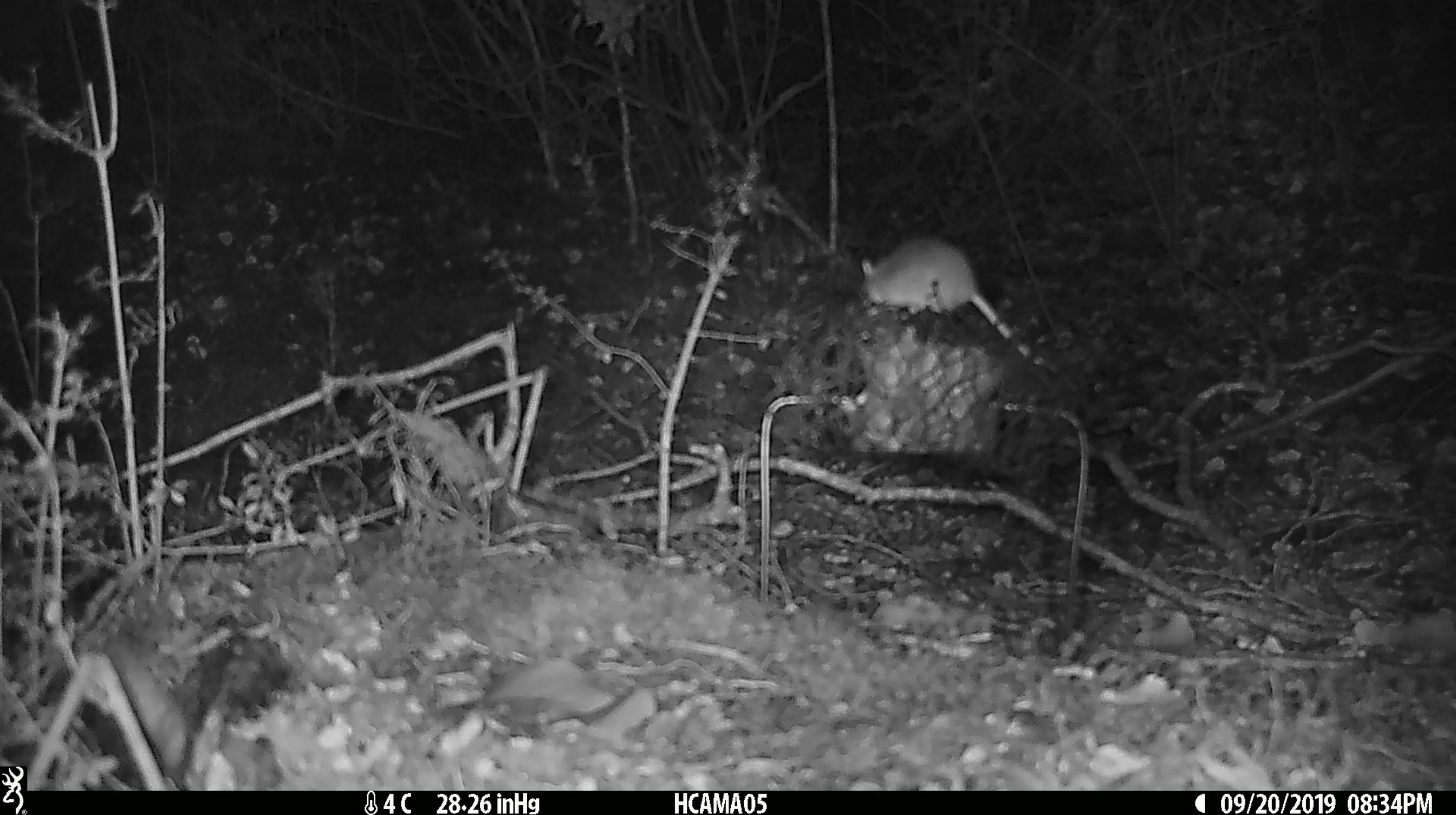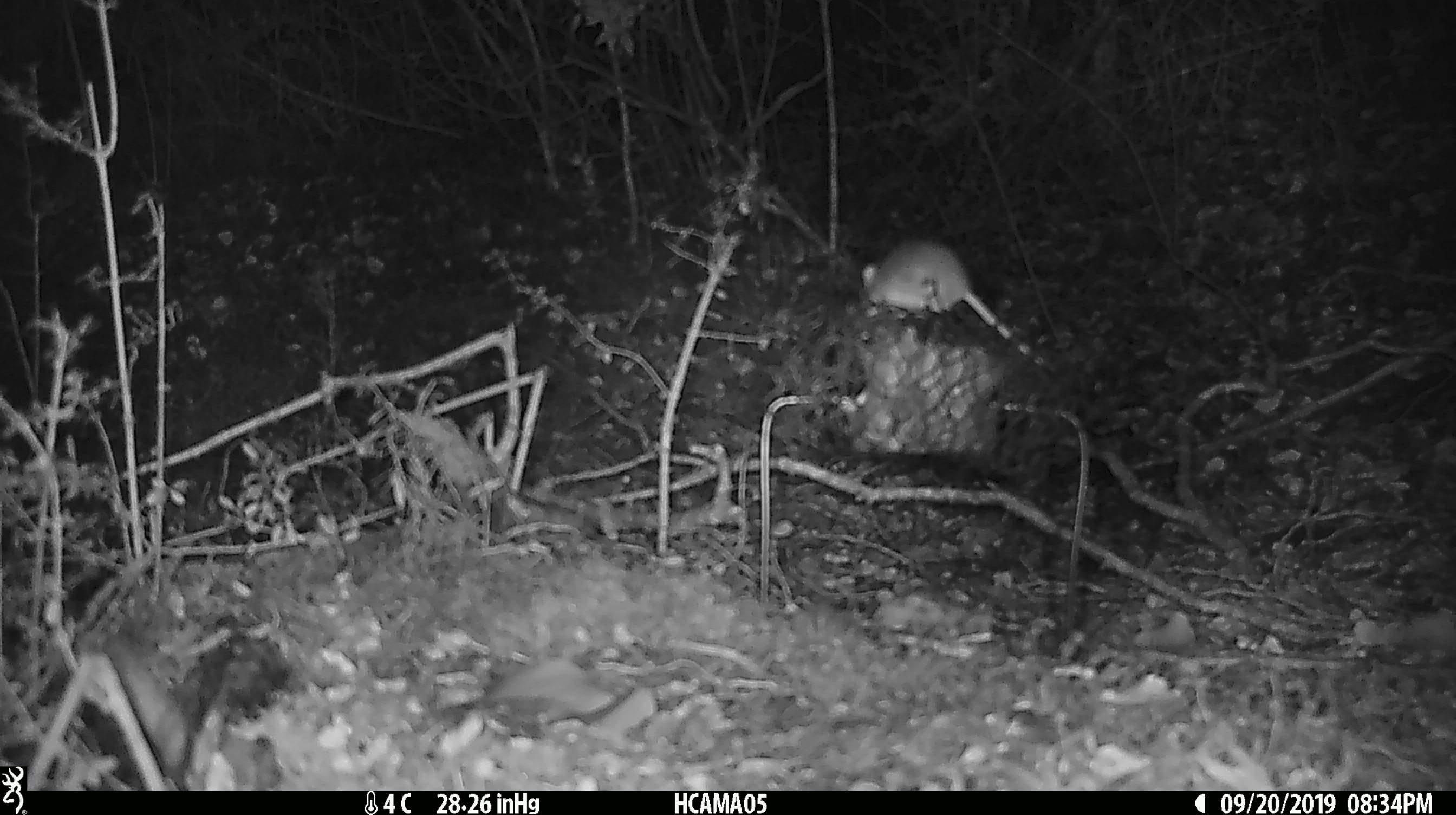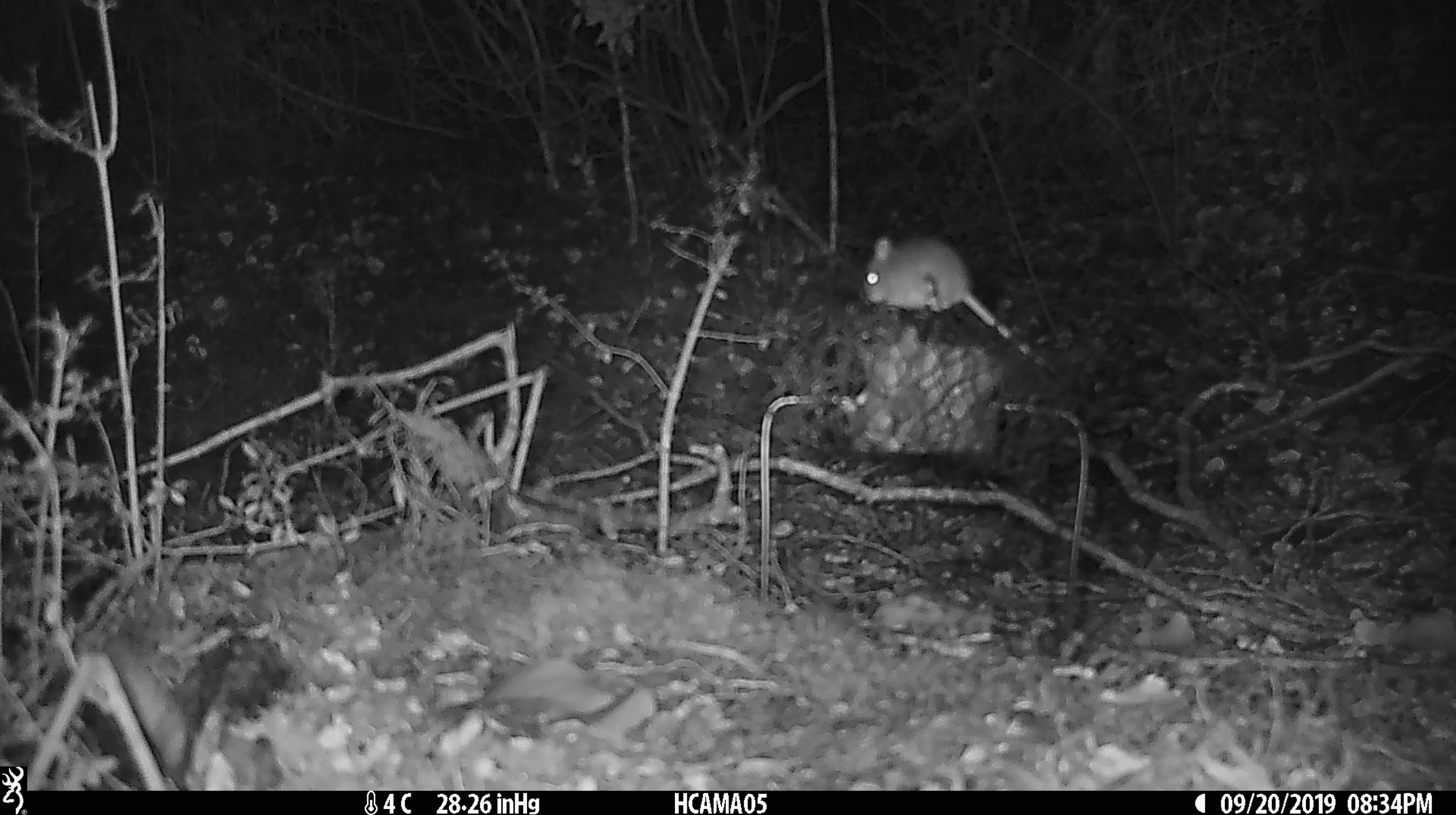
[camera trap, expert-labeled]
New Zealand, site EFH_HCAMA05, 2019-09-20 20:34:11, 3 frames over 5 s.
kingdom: Animalia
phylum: Chordata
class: Mammalia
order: Rodentia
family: Muridae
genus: Mus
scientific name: Mus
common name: mouse